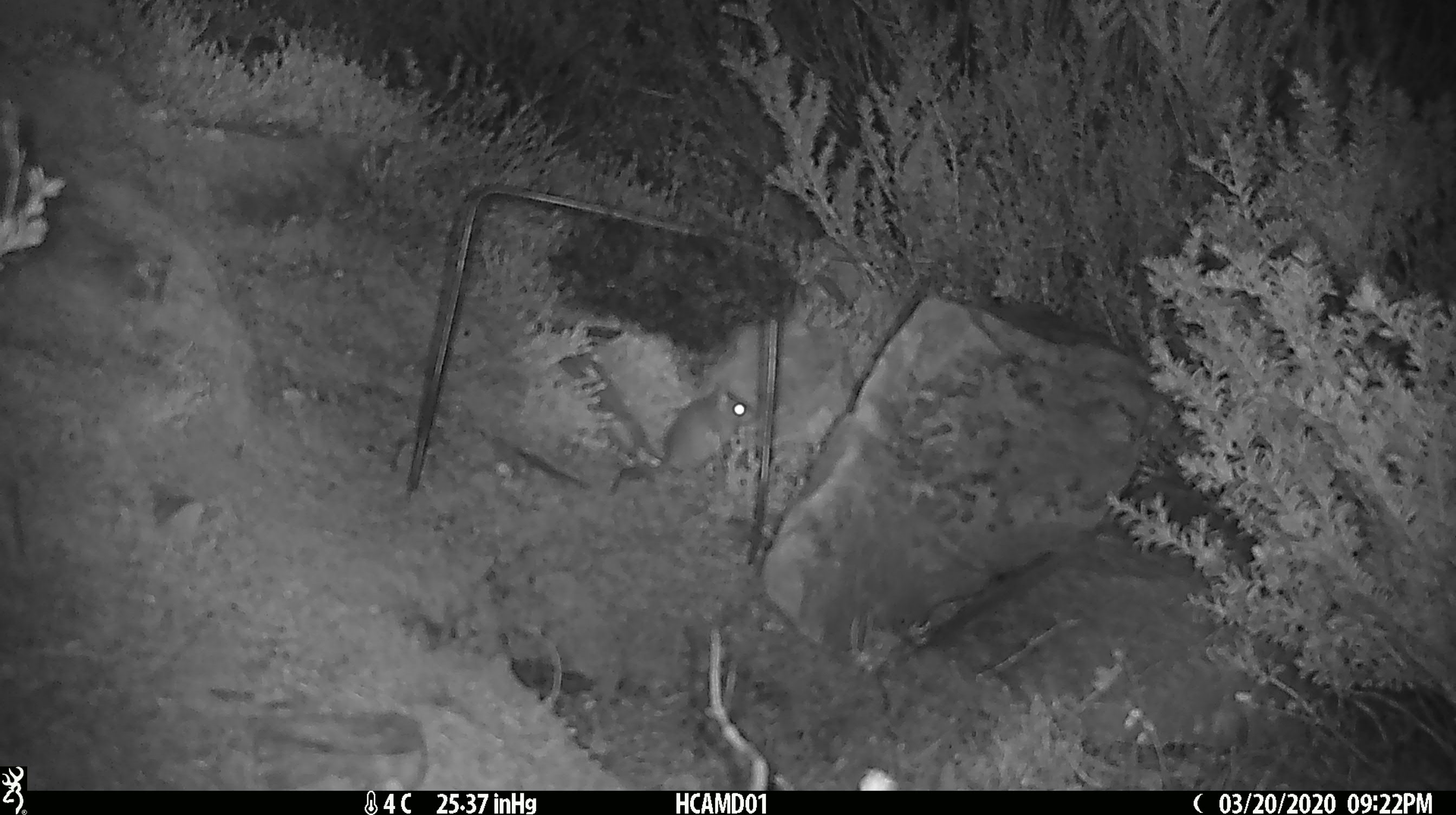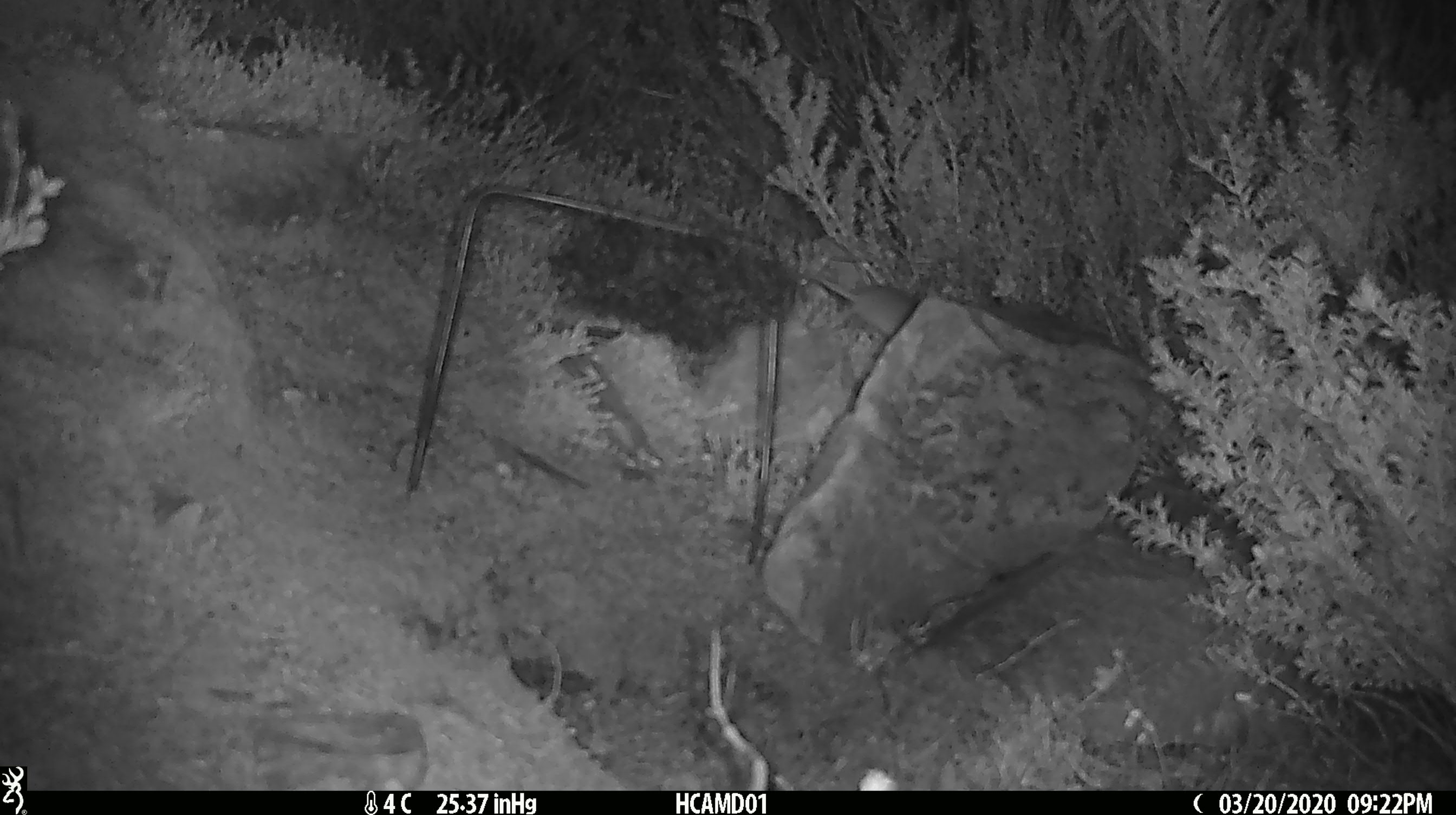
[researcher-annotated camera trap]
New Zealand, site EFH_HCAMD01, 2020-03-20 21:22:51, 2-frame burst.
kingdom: Animalia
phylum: Chordata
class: Mammalia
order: Rodentia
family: Muridae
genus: Mus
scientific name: Mus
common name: mouse